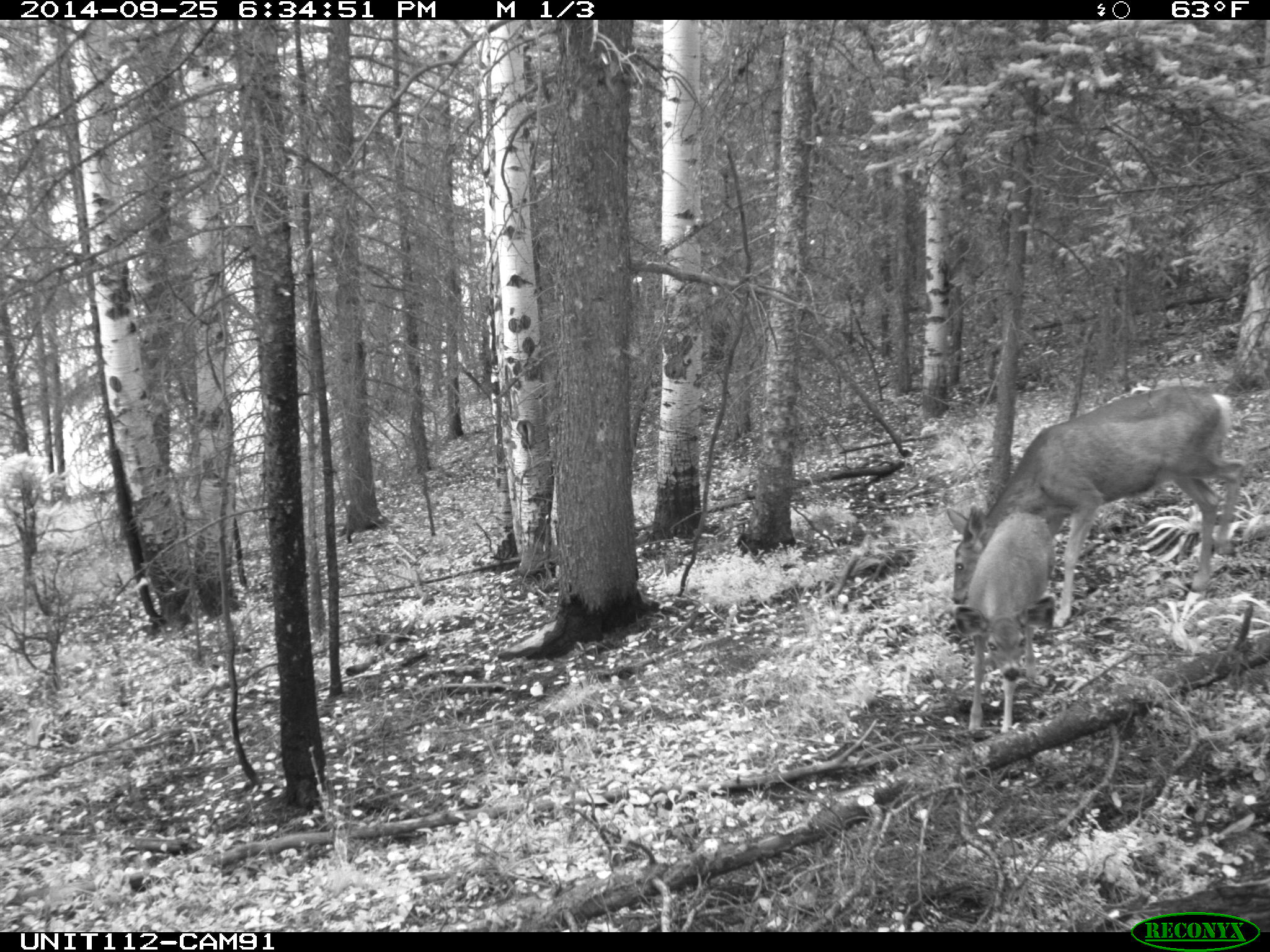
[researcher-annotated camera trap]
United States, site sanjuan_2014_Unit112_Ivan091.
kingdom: Animalia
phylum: Chordata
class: Mammalia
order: Artiodactyla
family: Cervidae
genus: Odocoileus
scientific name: Odocoileus hemionus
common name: mule deer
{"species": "Odocoileus hemionus (mule deer)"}